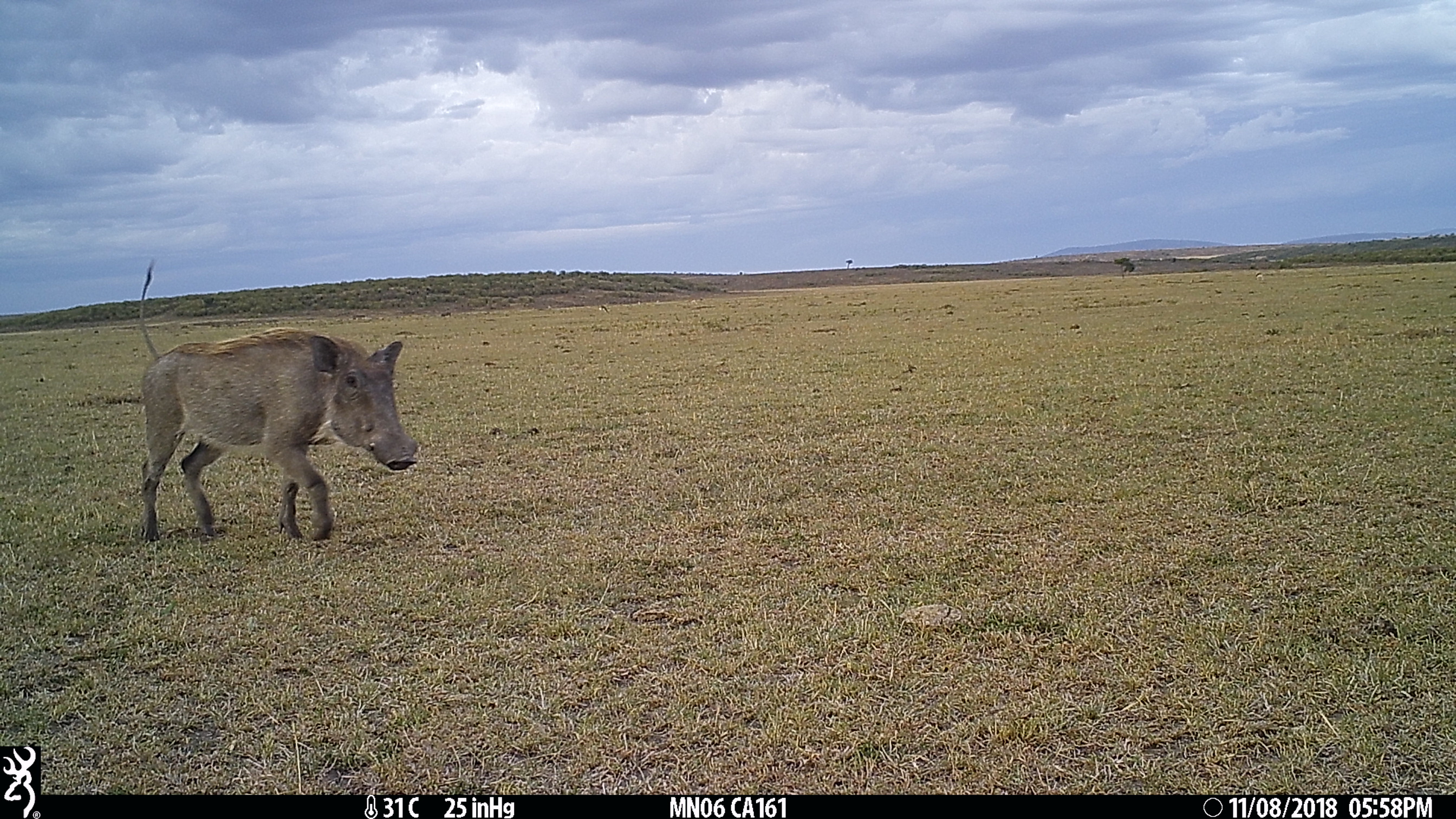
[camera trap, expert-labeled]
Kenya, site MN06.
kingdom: Animalia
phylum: Chordata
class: Mammalia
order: Artiodactyla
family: Suidae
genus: Phacochoerus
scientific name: Phacochoerus africanus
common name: common warthog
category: warthog